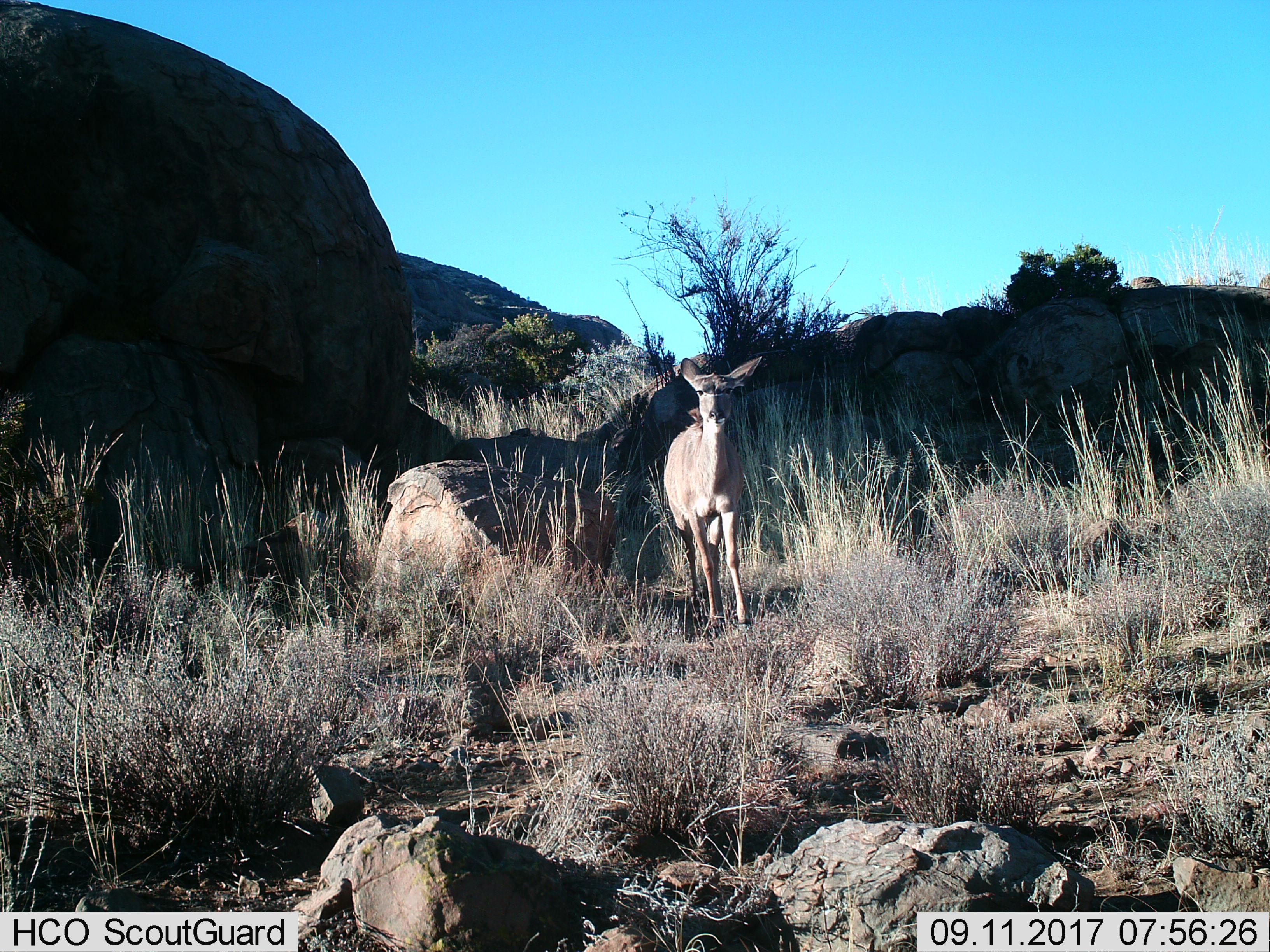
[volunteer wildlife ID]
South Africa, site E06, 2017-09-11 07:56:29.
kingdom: Animalia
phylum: Chordata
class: Mammalia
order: Artiodactyla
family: Bovidae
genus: Tragelaphus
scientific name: Tragelaphus strepsiceros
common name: greater kudu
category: kudu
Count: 1.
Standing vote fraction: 50%.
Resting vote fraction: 0%.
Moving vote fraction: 50%.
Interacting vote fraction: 0%.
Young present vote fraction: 0%.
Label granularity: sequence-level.